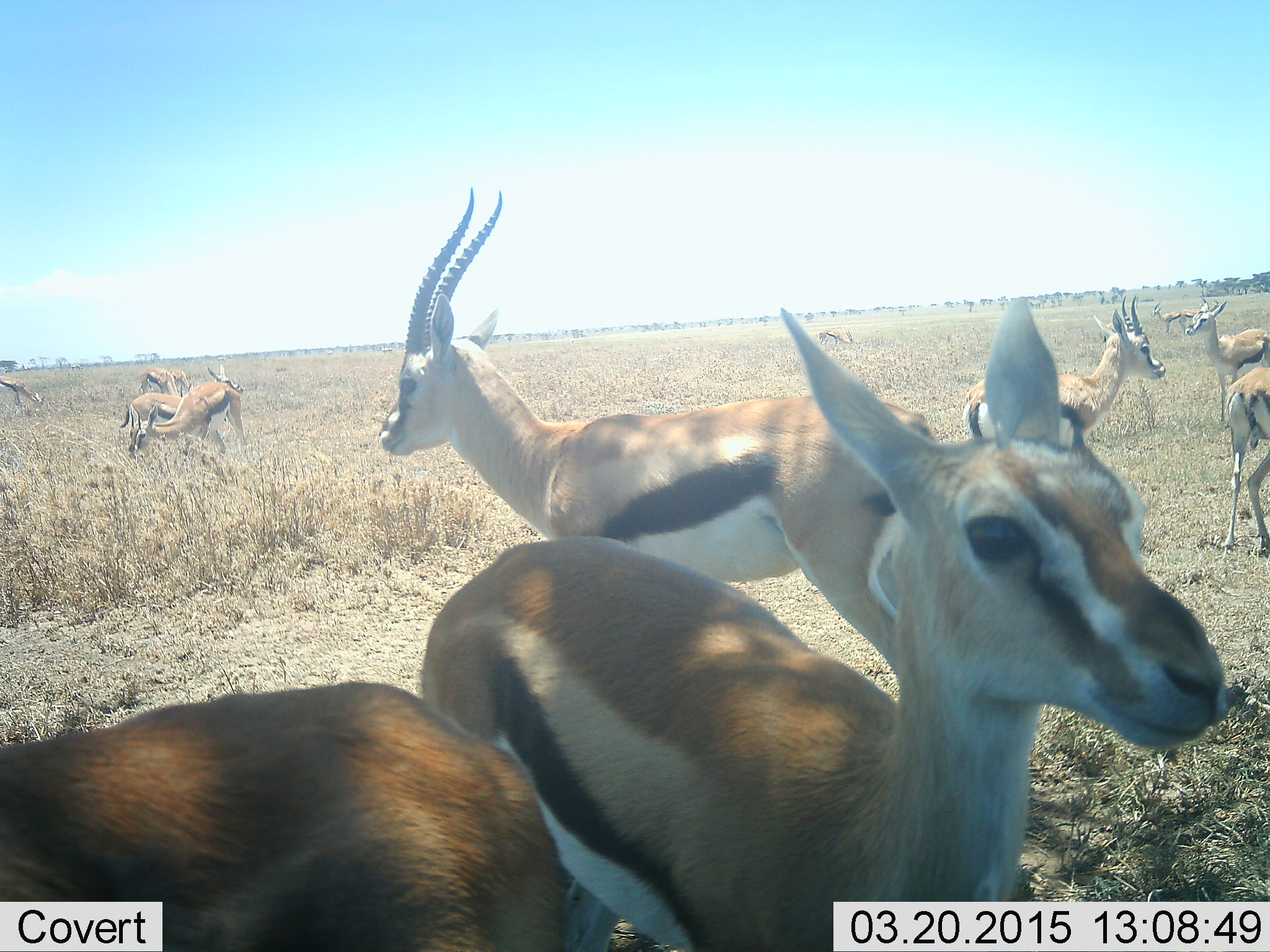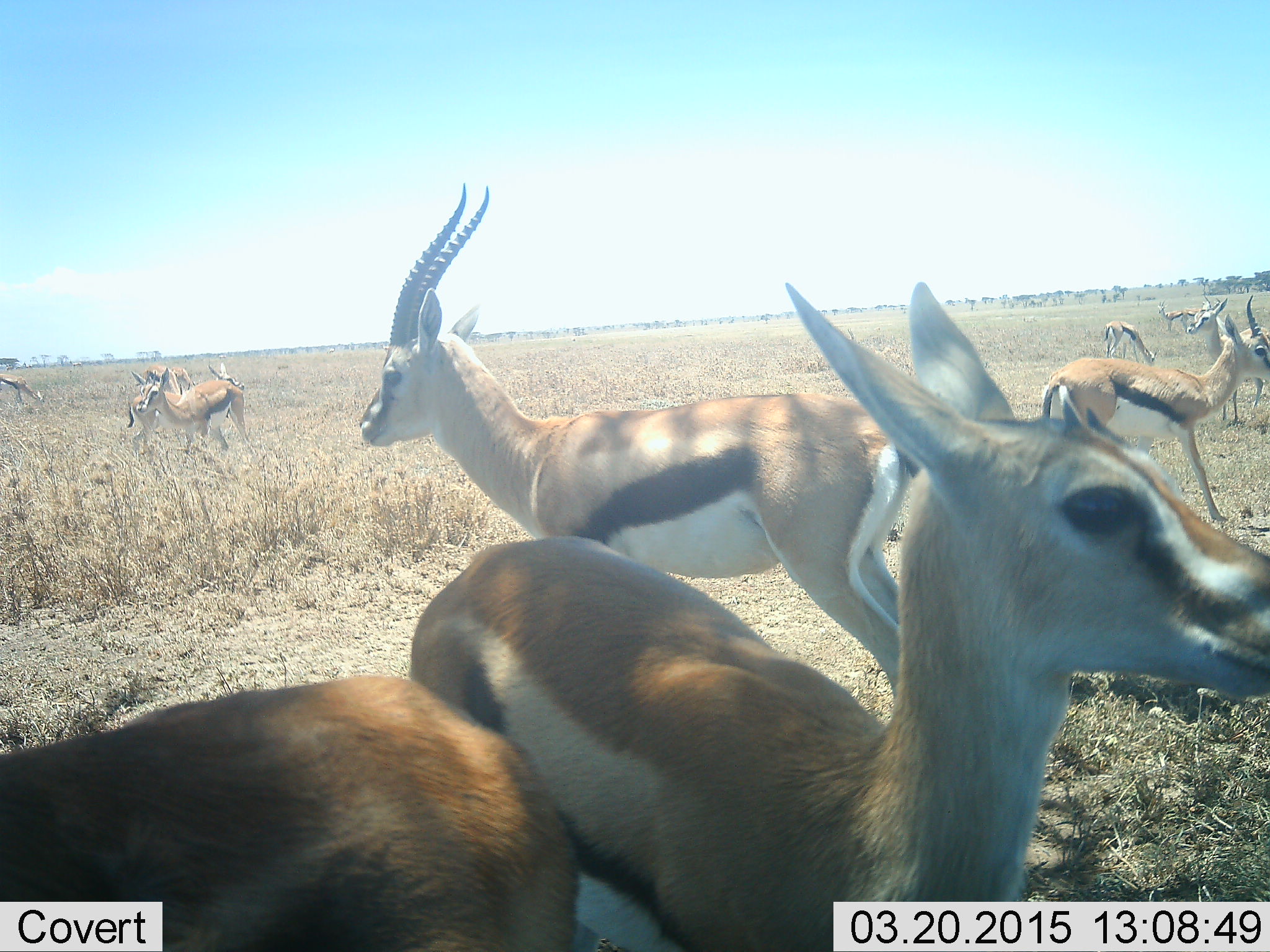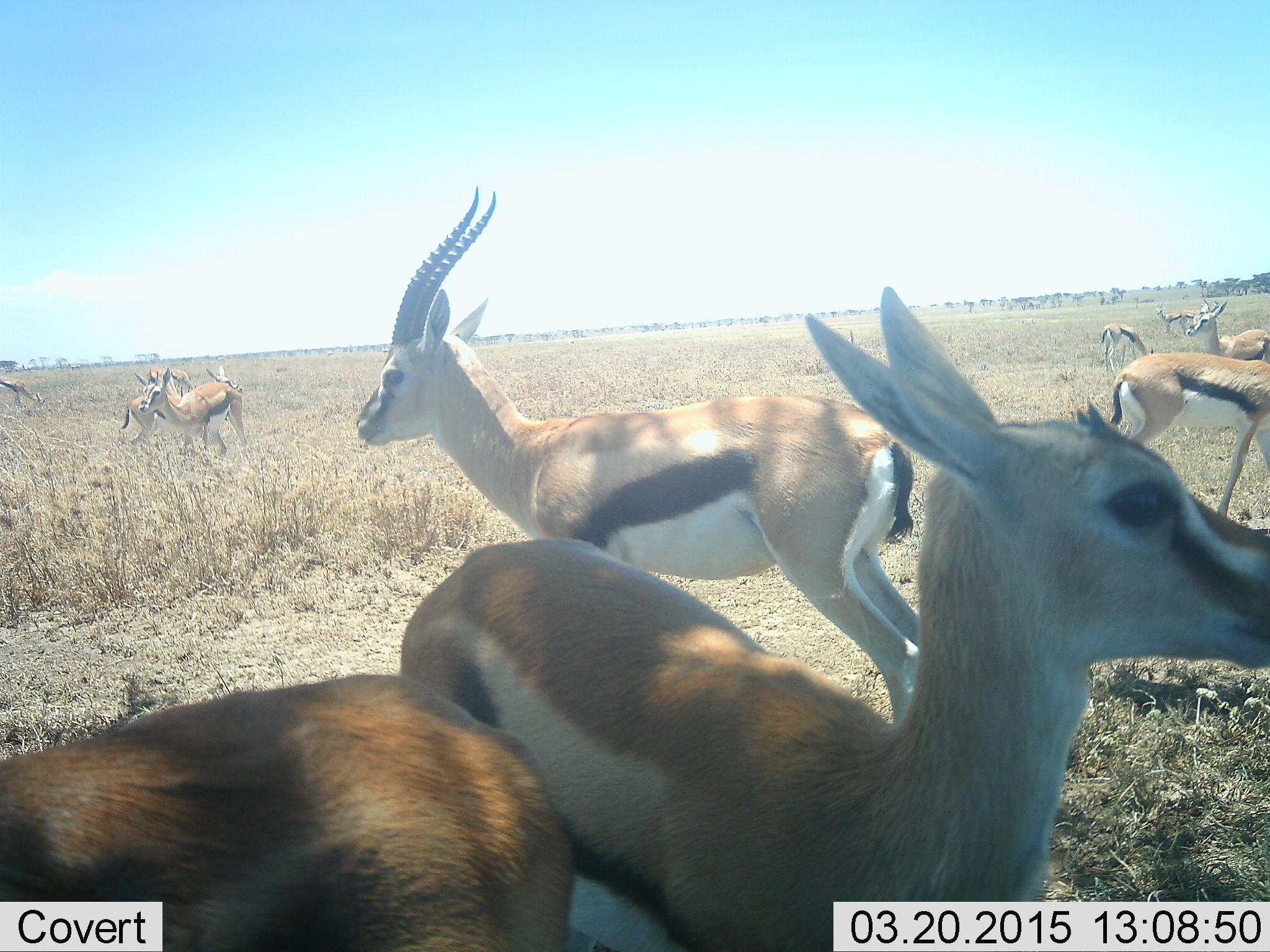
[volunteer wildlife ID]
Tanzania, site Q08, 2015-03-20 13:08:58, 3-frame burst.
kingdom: Animalia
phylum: Chordata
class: Mammalia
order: Artiodactyla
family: Bovidae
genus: Eudorcas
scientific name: Eudorcas thomsonii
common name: thomson's gazelle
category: gazellethomsons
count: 11-50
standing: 100%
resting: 0%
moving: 30%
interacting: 0%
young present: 10%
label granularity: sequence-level